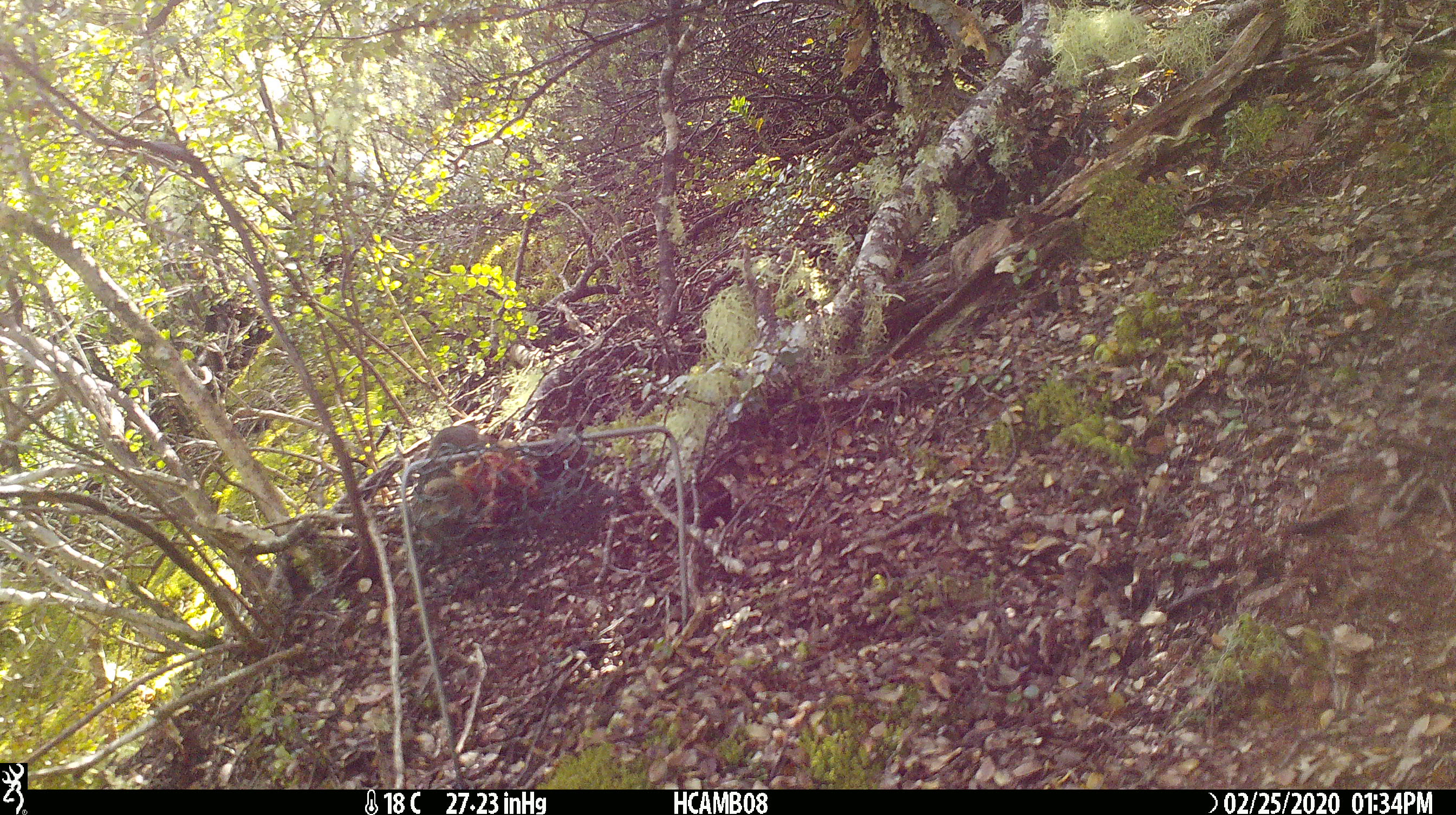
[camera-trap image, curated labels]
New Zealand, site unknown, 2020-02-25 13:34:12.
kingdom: Animalia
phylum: Chordata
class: Mammalia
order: Rodentia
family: Muridae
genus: Mus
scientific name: Mus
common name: mouse